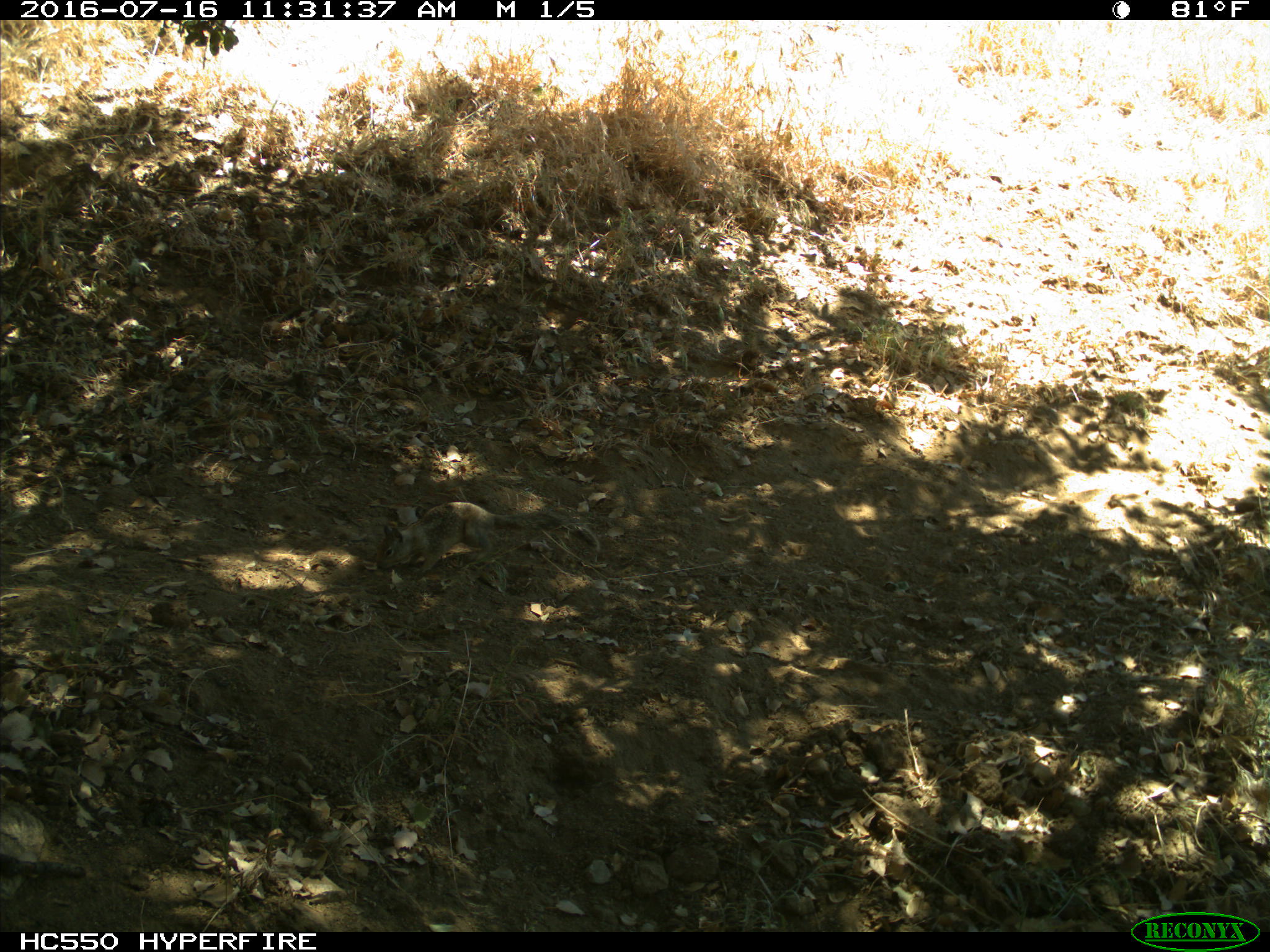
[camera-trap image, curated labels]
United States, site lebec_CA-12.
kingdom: Animalia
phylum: Chordata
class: Mammalia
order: Rodentia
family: Sciuridae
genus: Otospermophilus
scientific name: Otospermophilus beecheyi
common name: california ground squirrel